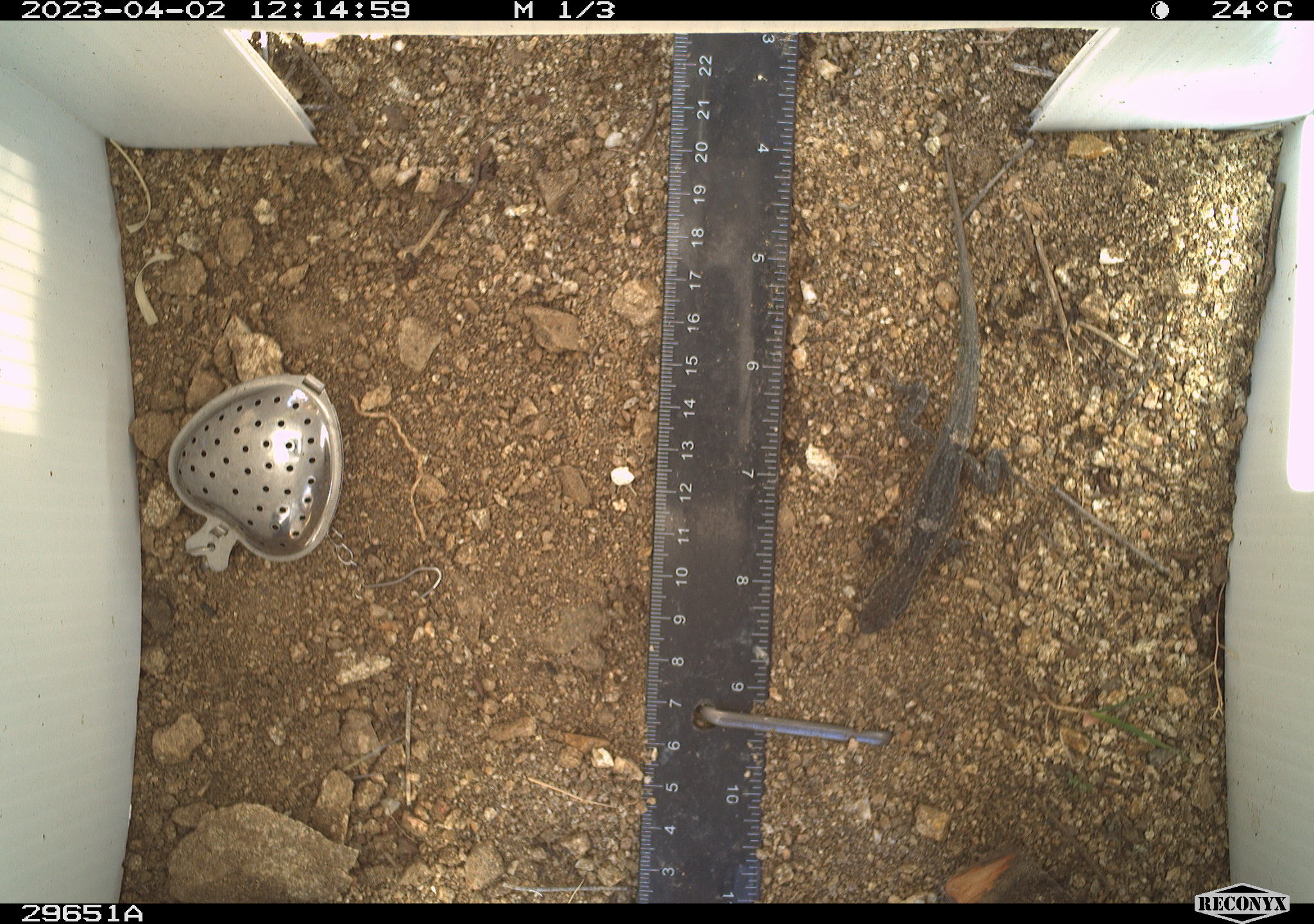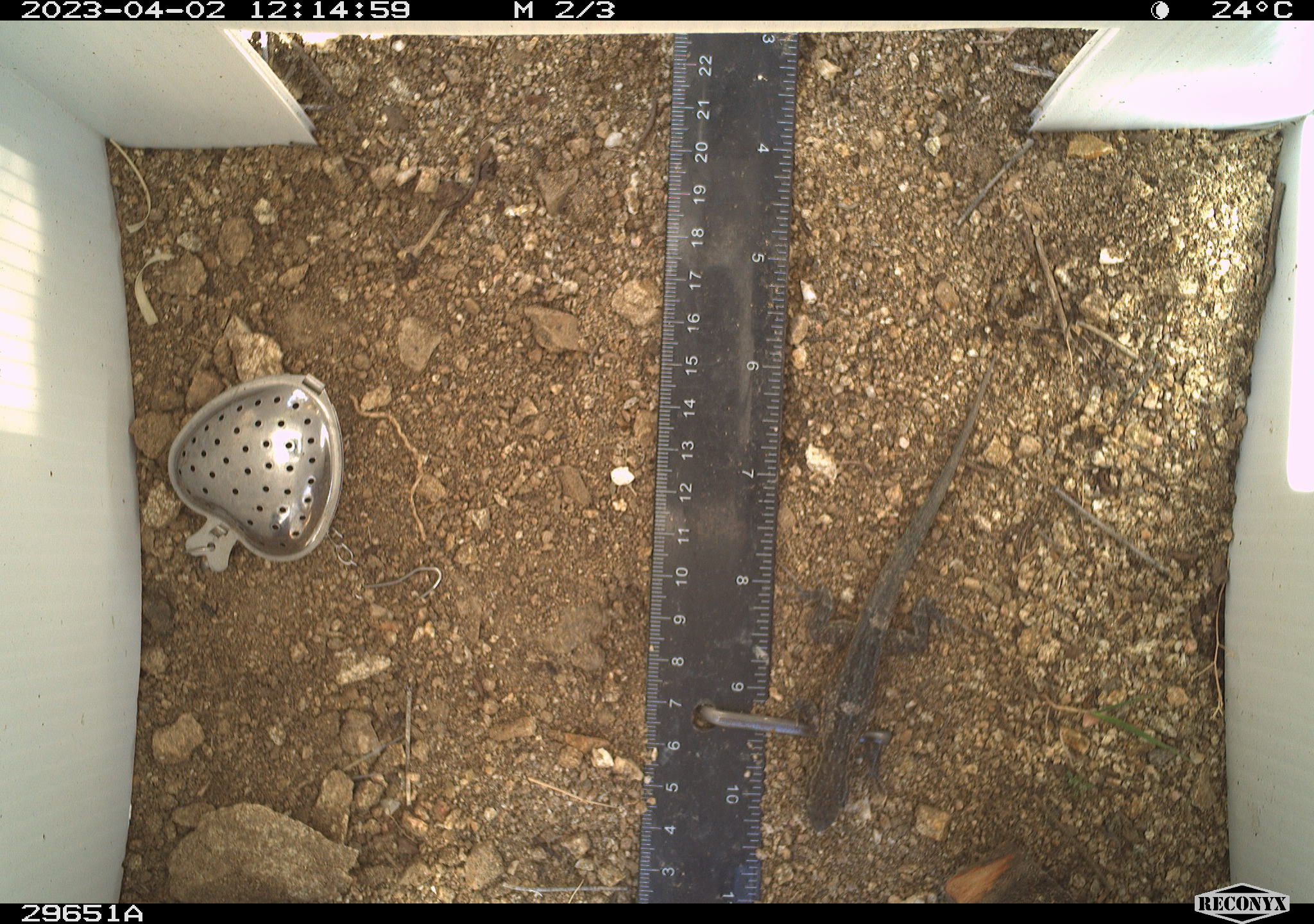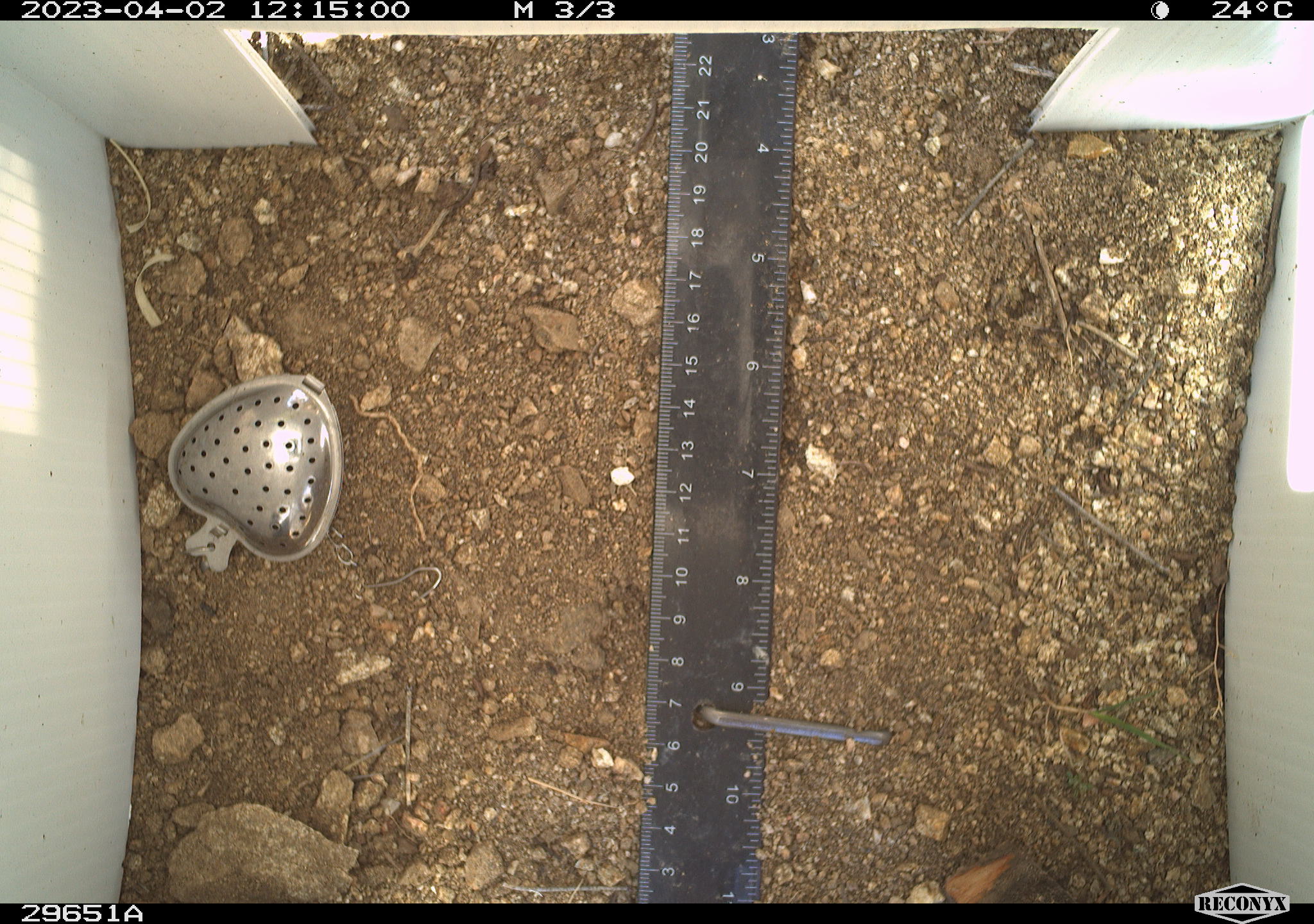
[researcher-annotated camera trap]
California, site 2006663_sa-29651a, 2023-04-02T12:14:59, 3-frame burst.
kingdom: Animalia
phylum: Chordata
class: Reptilia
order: Squamata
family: Phrynosomatidae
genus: Sceloporus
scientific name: Sceloporus graciosus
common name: common sagebrush lizard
Common sagebrush lizard (Sceloporus graciosus).